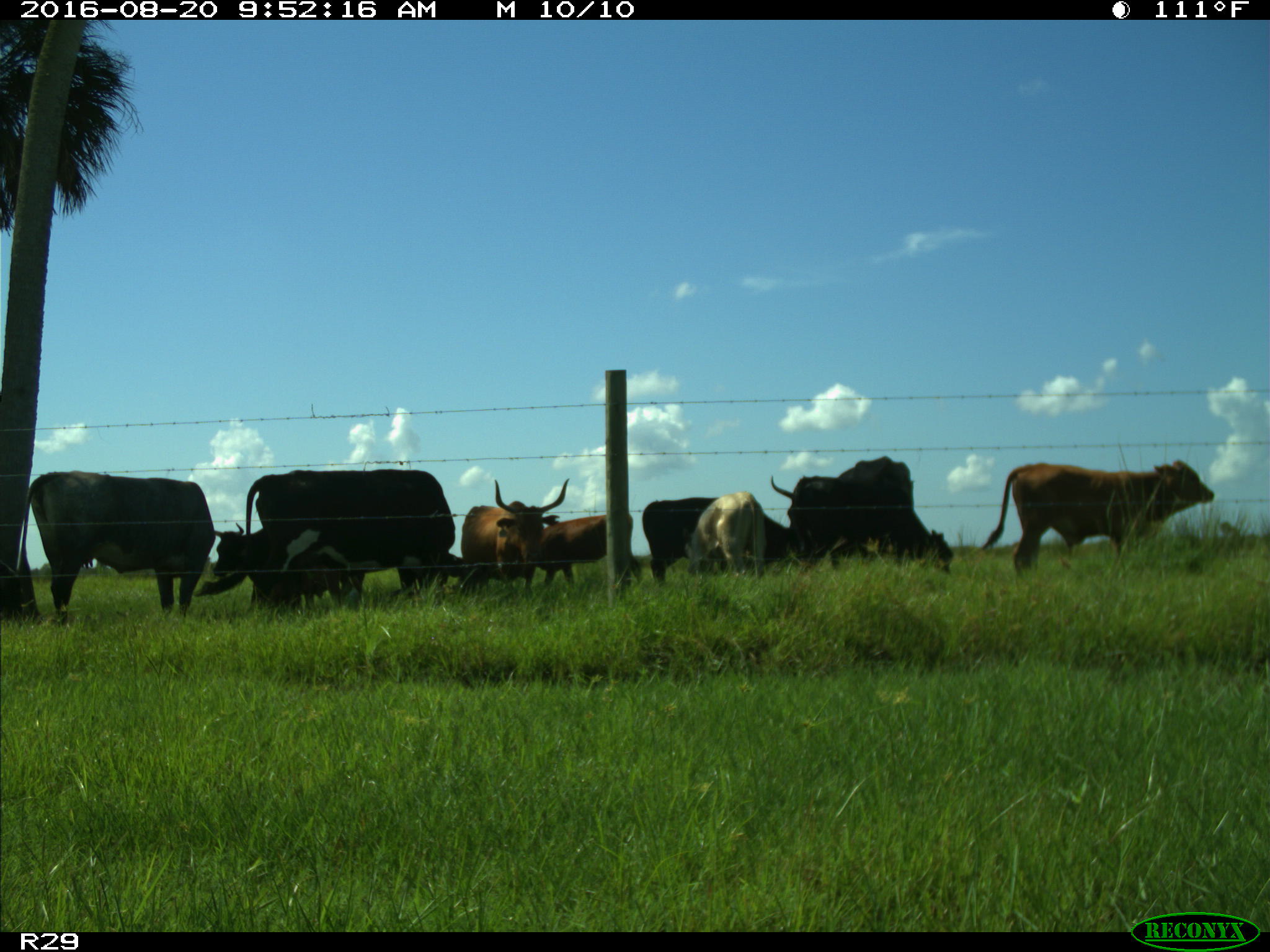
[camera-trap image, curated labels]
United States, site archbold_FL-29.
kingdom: Animalia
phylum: Chordata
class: Mammalia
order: Artiodactyla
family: Bovidae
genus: Bos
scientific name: Bos taurus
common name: domestic cow